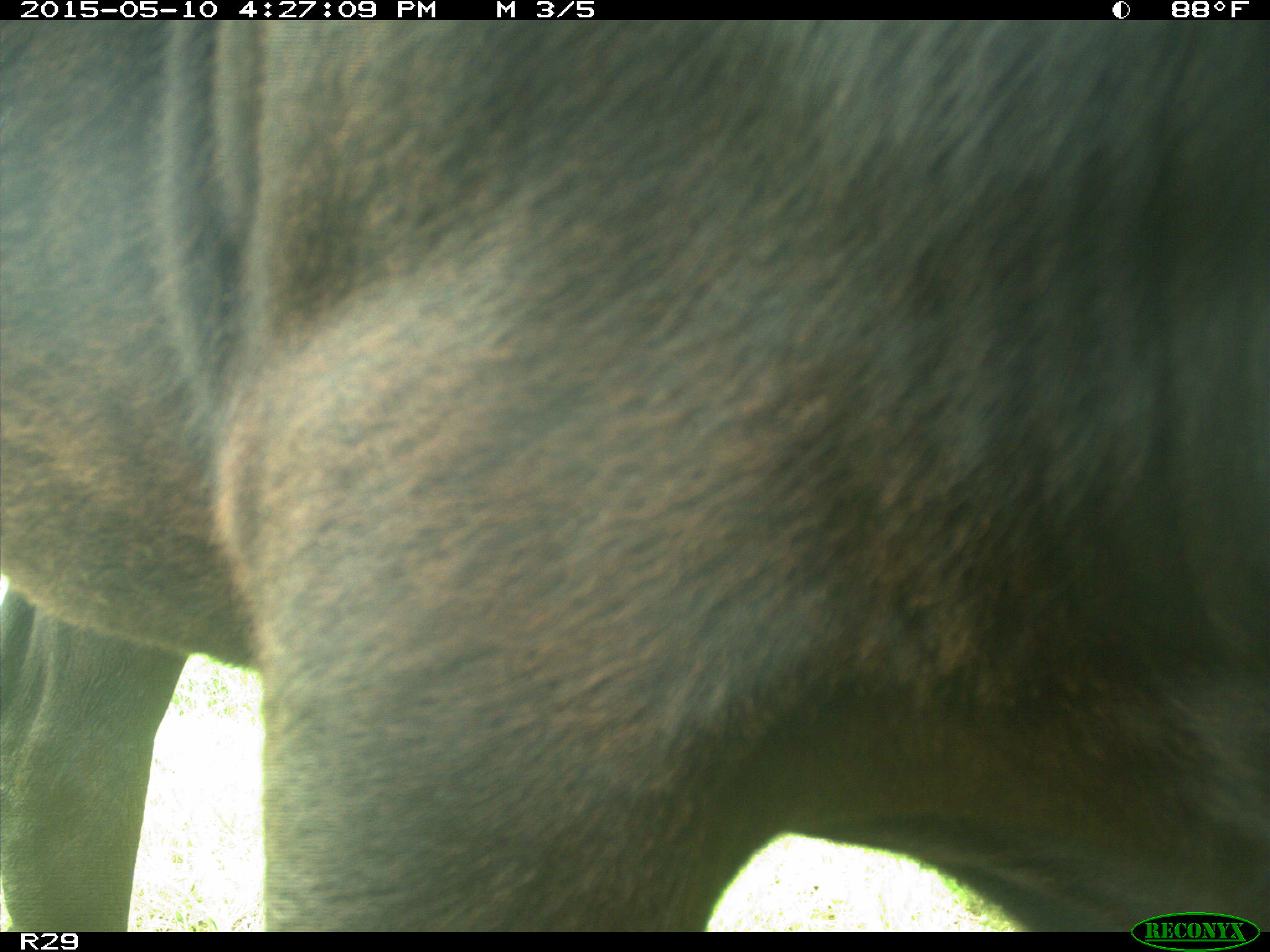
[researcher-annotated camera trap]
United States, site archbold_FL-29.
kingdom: Animalia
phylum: Chordata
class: Mammalia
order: Artiodactyla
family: Bovidae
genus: Bos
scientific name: Bos taurus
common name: domestic cow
Bos taurus (domestic cow).